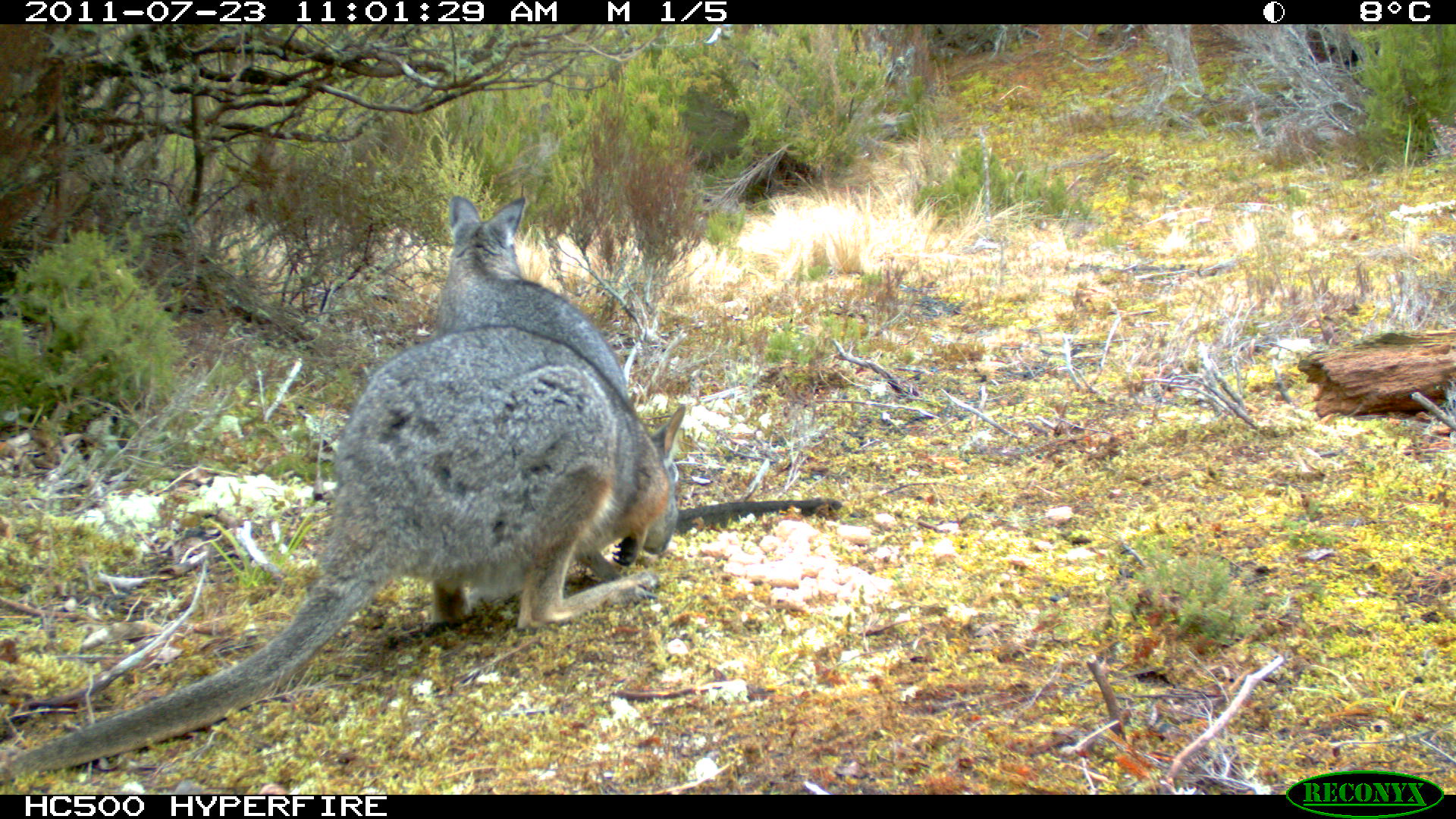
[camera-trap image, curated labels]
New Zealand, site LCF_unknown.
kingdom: Animalia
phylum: Chordata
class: Mammalia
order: Diprotodontia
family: Macropodidae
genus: Notamacropus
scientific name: Notamacropus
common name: wallaby